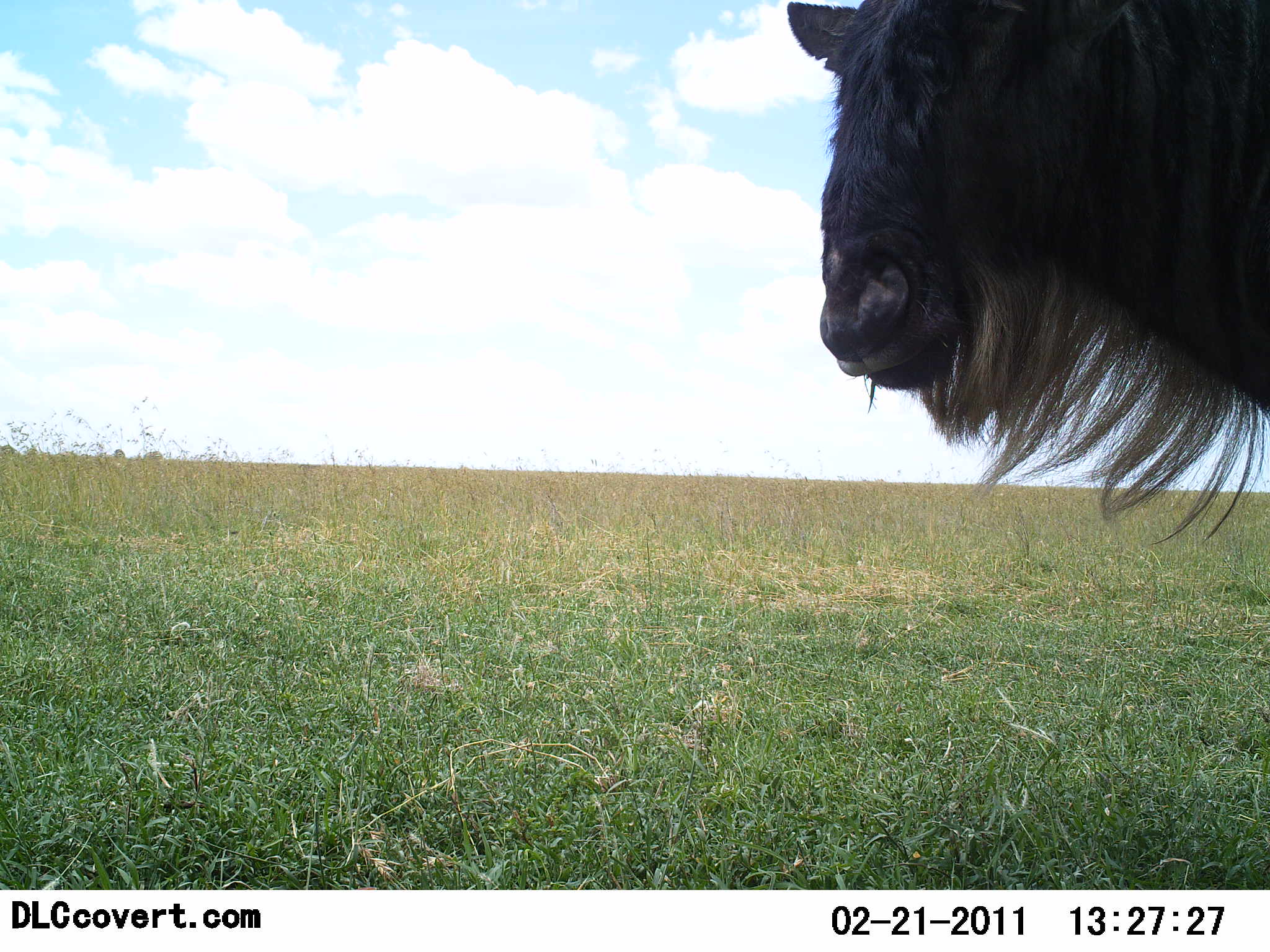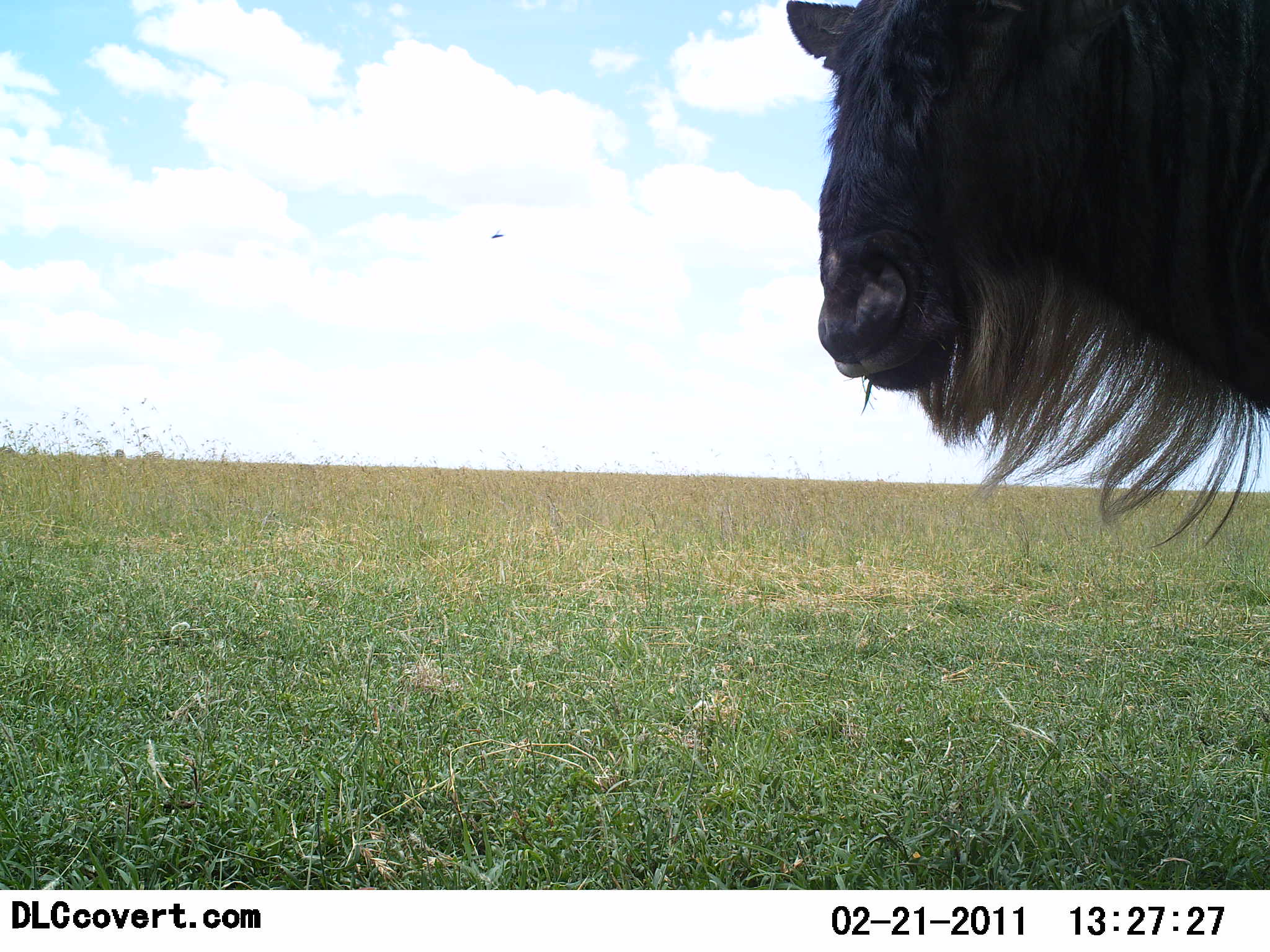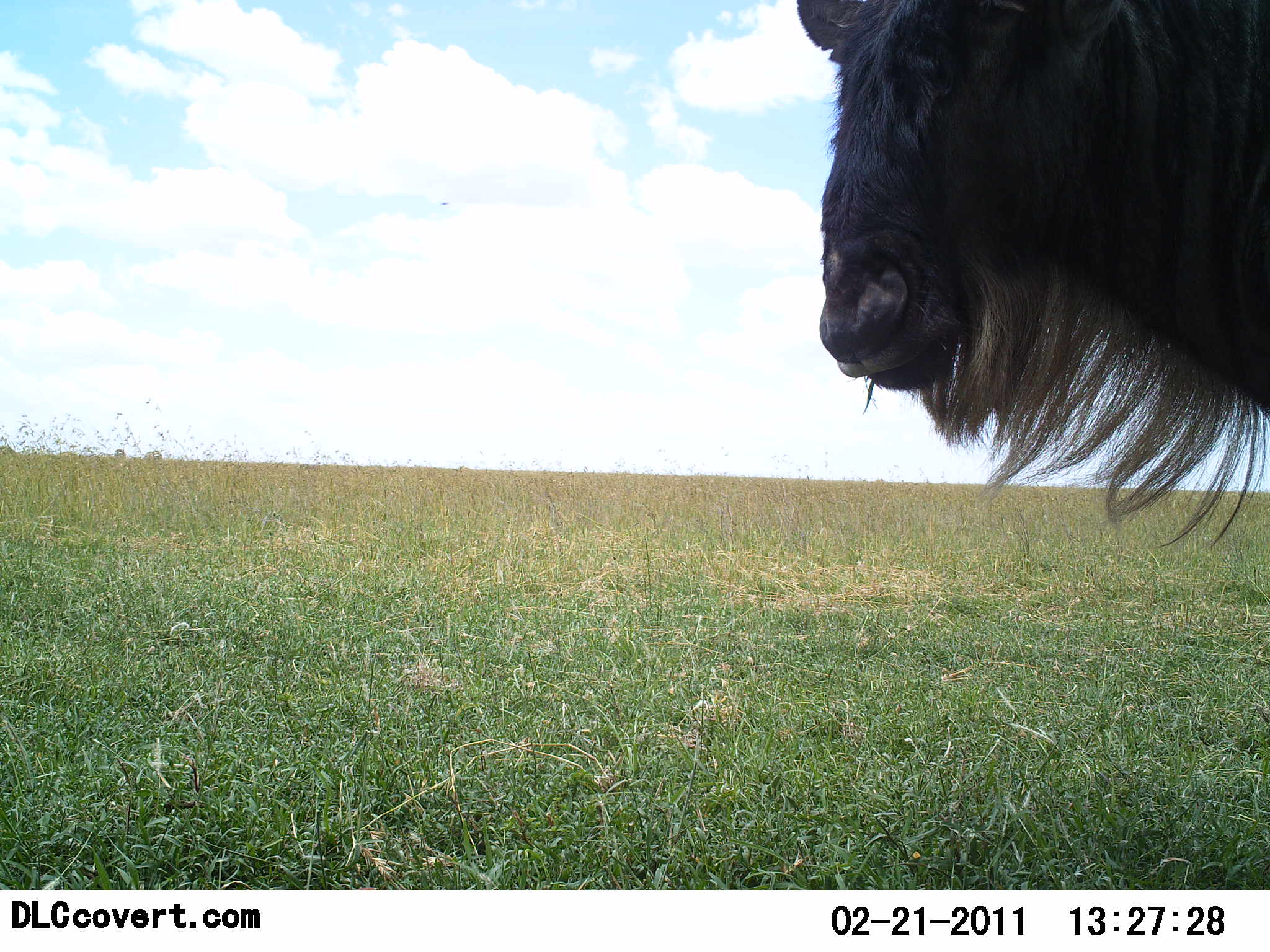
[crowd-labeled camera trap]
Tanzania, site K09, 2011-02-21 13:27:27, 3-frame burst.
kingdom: Animalia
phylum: Chordata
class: Mammalia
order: Artiodactyla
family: Bovidae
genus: Connochaetes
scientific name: Connochaetes taurinus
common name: blue wildebeest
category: wildebeest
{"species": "wildebeest (blue wildebeest) (Connochaetes taurinus)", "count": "1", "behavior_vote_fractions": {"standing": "100%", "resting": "0%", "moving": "0%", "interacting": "0%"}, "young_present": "0%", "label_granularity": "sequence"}